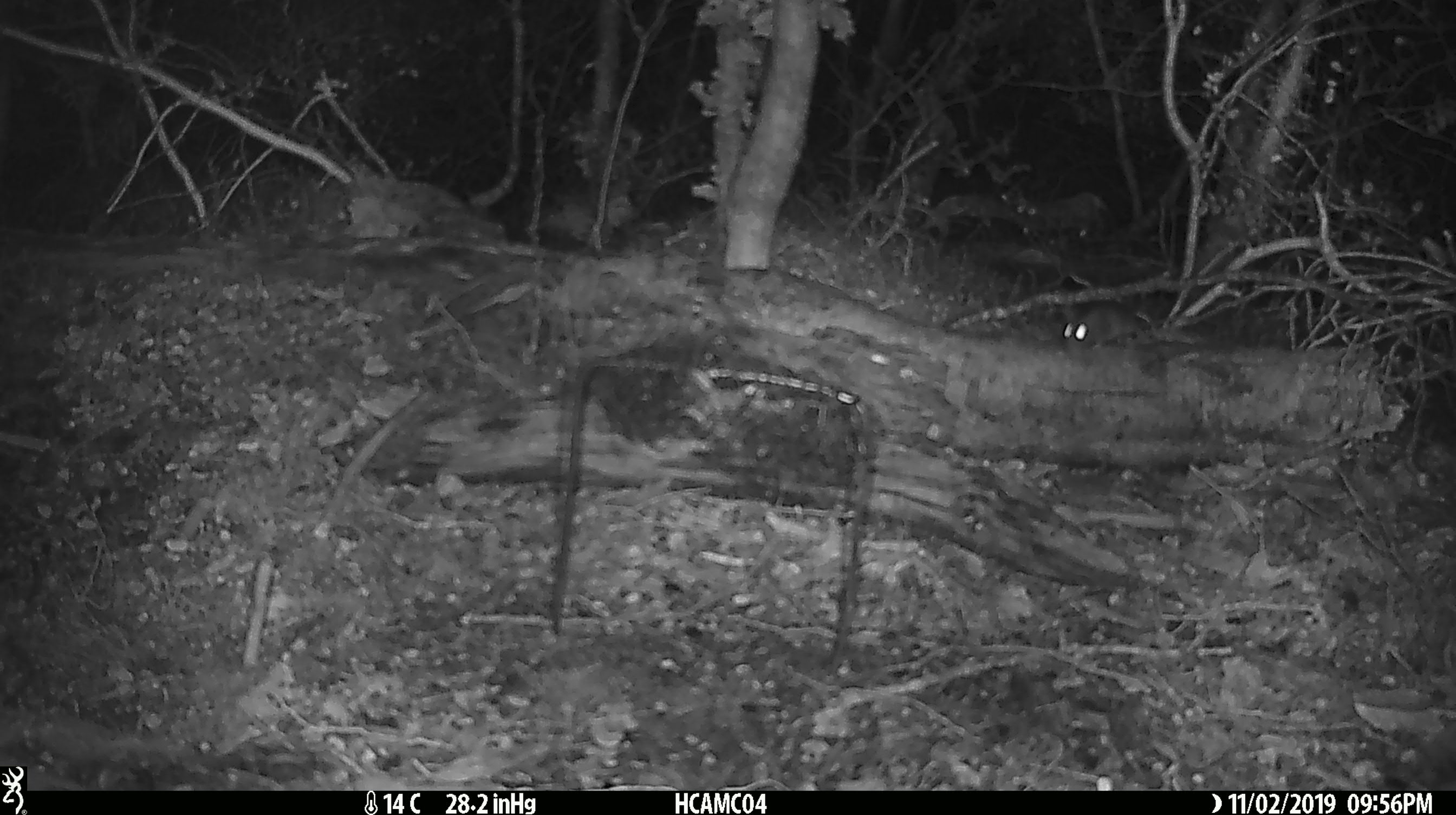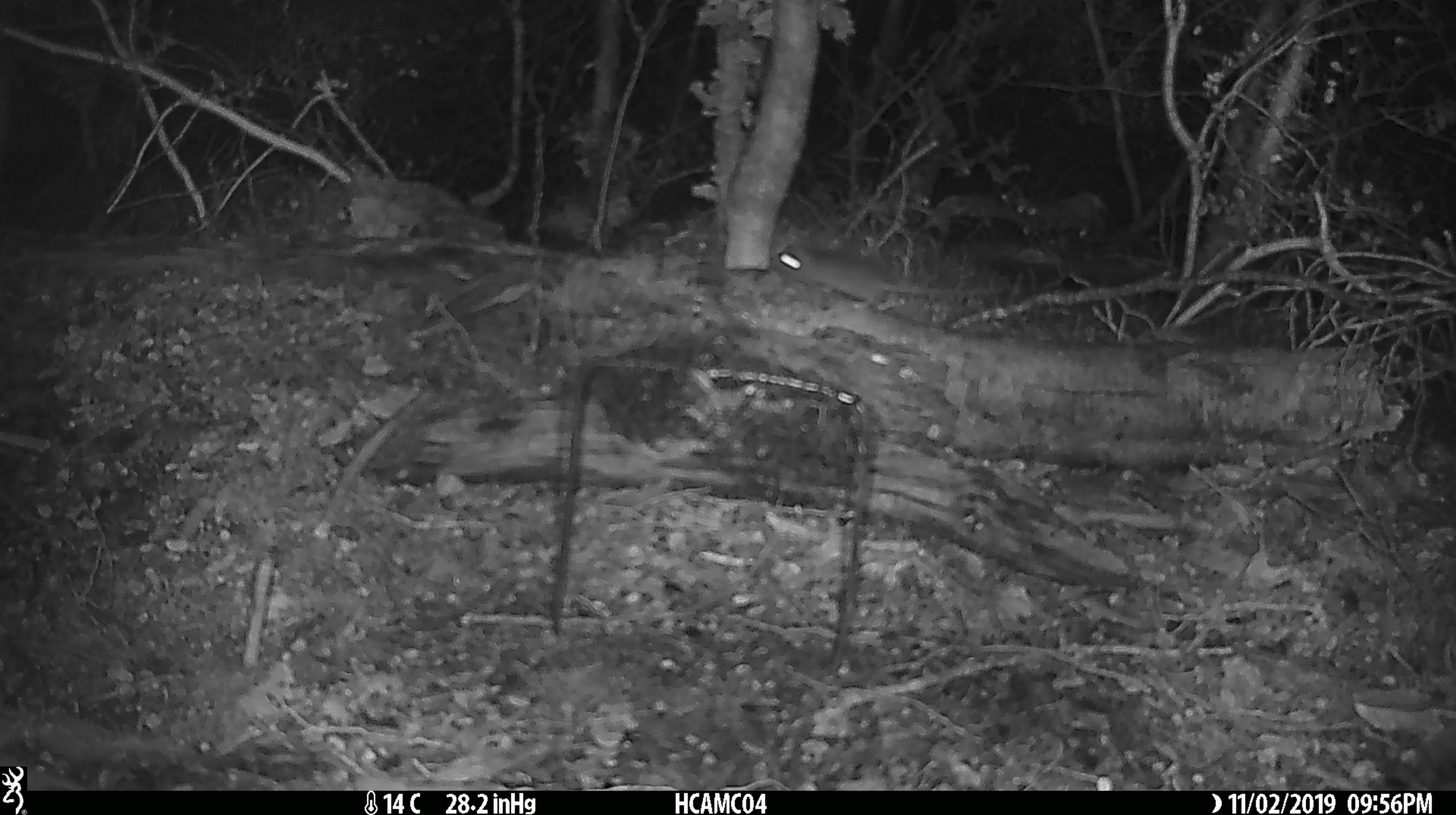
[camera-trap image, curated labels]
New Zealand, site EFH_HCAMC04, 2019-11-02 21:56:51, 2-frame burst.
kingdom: Animalia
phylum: Chordata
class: Mammalia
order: Rodentia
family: Muridae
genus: Mus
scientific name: Mus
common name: mouse